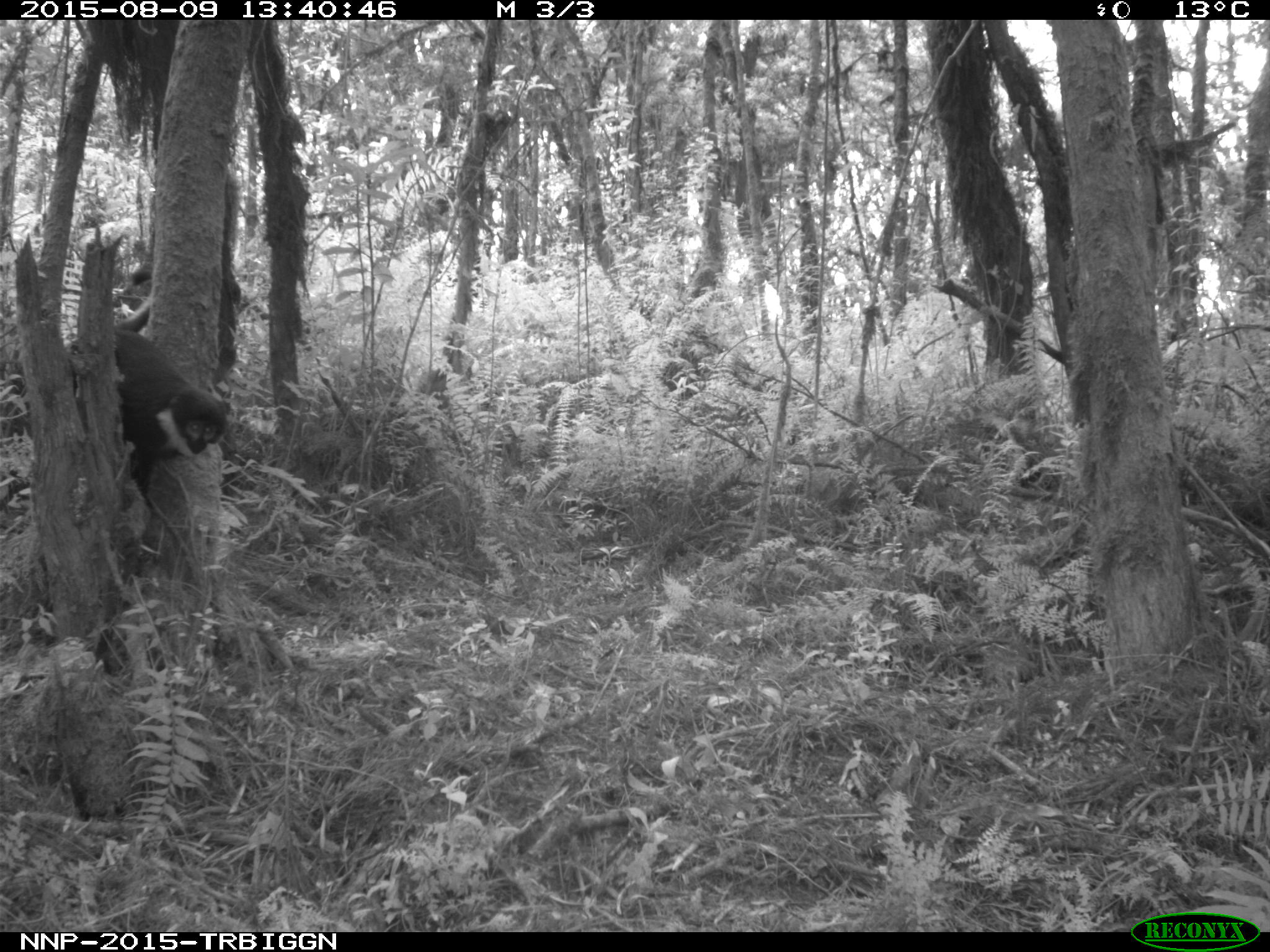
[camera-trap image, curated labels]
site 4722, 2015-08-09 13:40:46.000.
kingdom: Animalia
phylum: Chordata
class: Mammalia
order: Primates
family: Cercopithecidae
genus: Allochrocebus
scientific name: Allochrocebus lhoesti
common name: l'hoest's monkey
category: cercopithecus lhoesti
Cercopithecus lhoesti (l'hoest's monkey) (Allochrocebus lhoesti), count 1.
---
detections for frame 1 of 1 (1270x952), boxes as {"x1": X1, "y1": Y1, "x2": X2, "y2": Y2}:
cercopithecus lhoesti: {"x1": 103, "y1": 295, "x2": 233, "y2": 505}